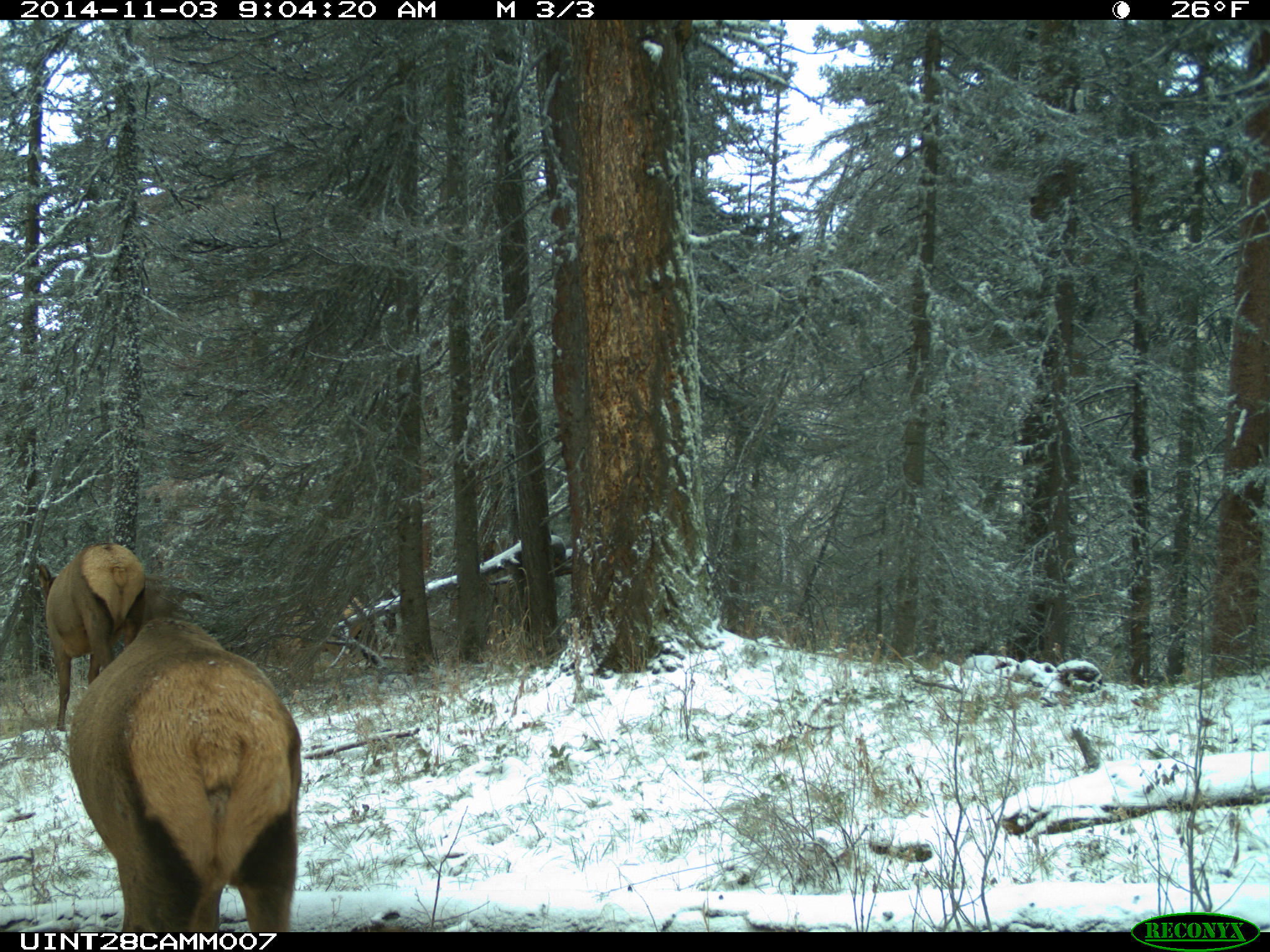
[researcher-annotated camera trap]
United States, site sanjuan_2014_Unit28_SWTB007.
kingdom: Animalia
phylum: Chordata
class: Mammalia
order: Artiodactyla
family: Cervidae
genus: Cervus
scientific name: Cervus elaphus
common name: red deer